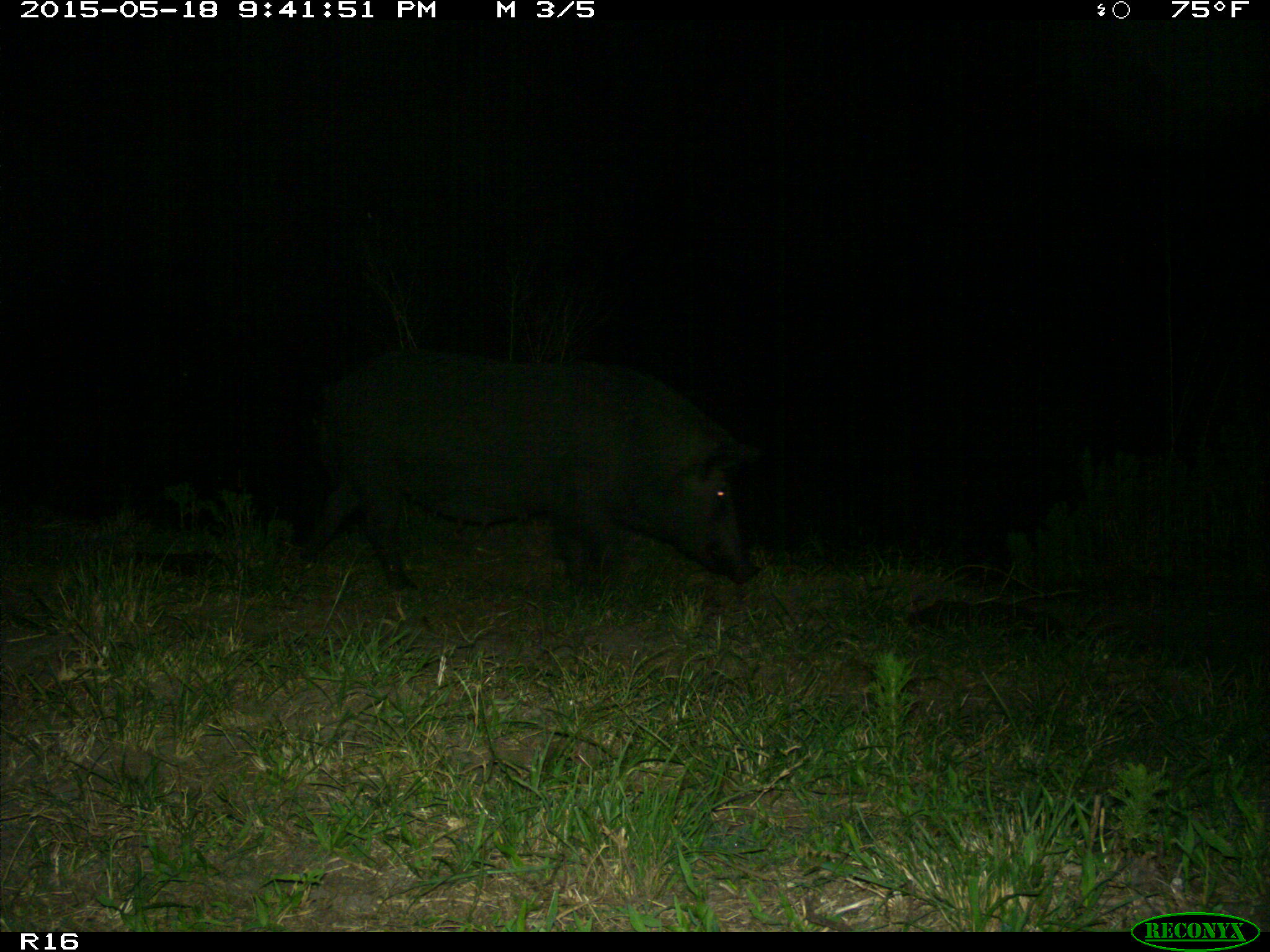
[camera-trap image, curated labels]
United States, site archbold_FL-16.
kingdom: Animalia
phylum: Chordata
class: Mammalia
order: Artiodactyla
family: Suidae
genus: Sus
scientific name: Sus scrofa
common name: wild boar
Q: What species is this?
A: Sus scrofa (wild boar).